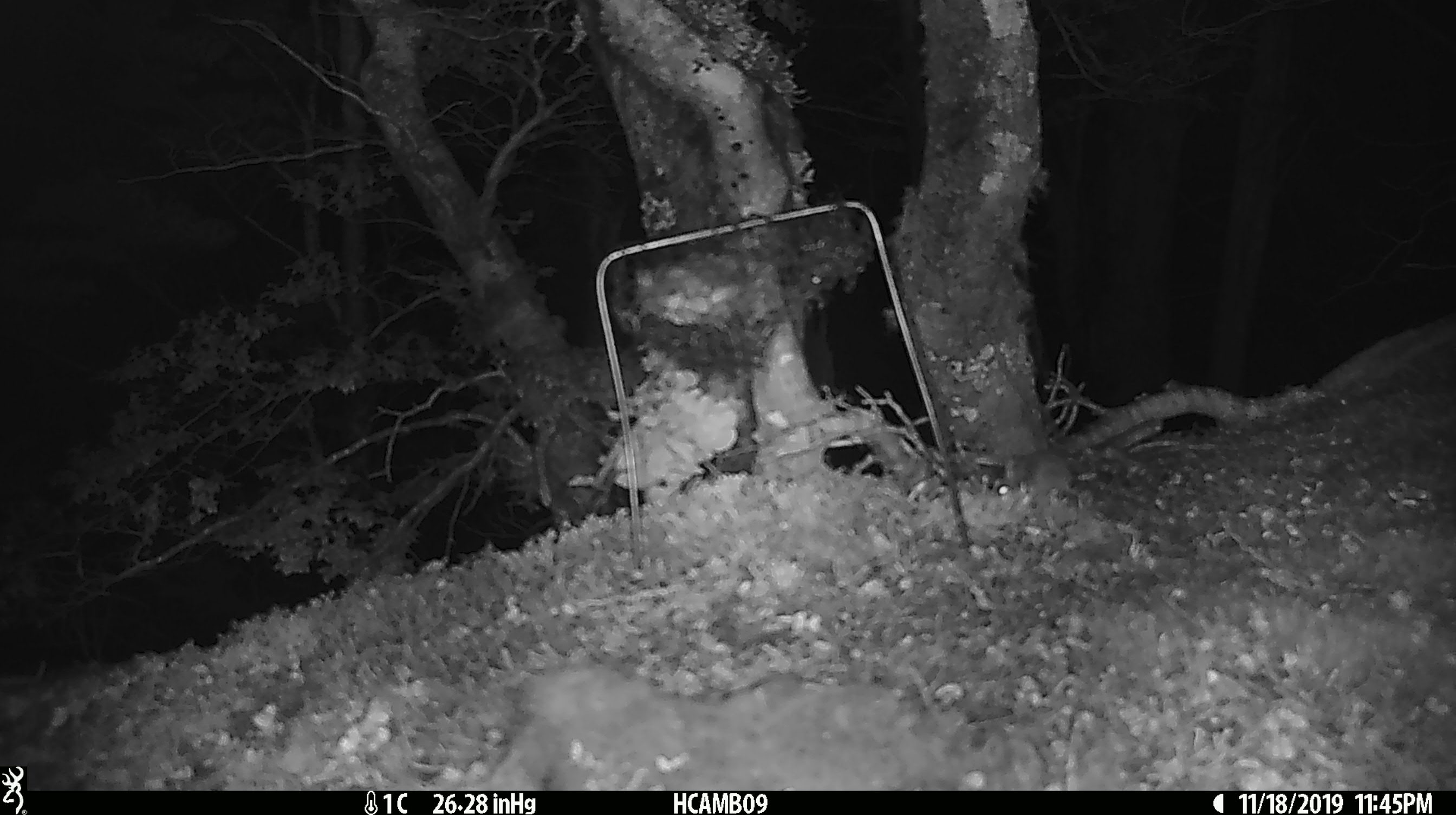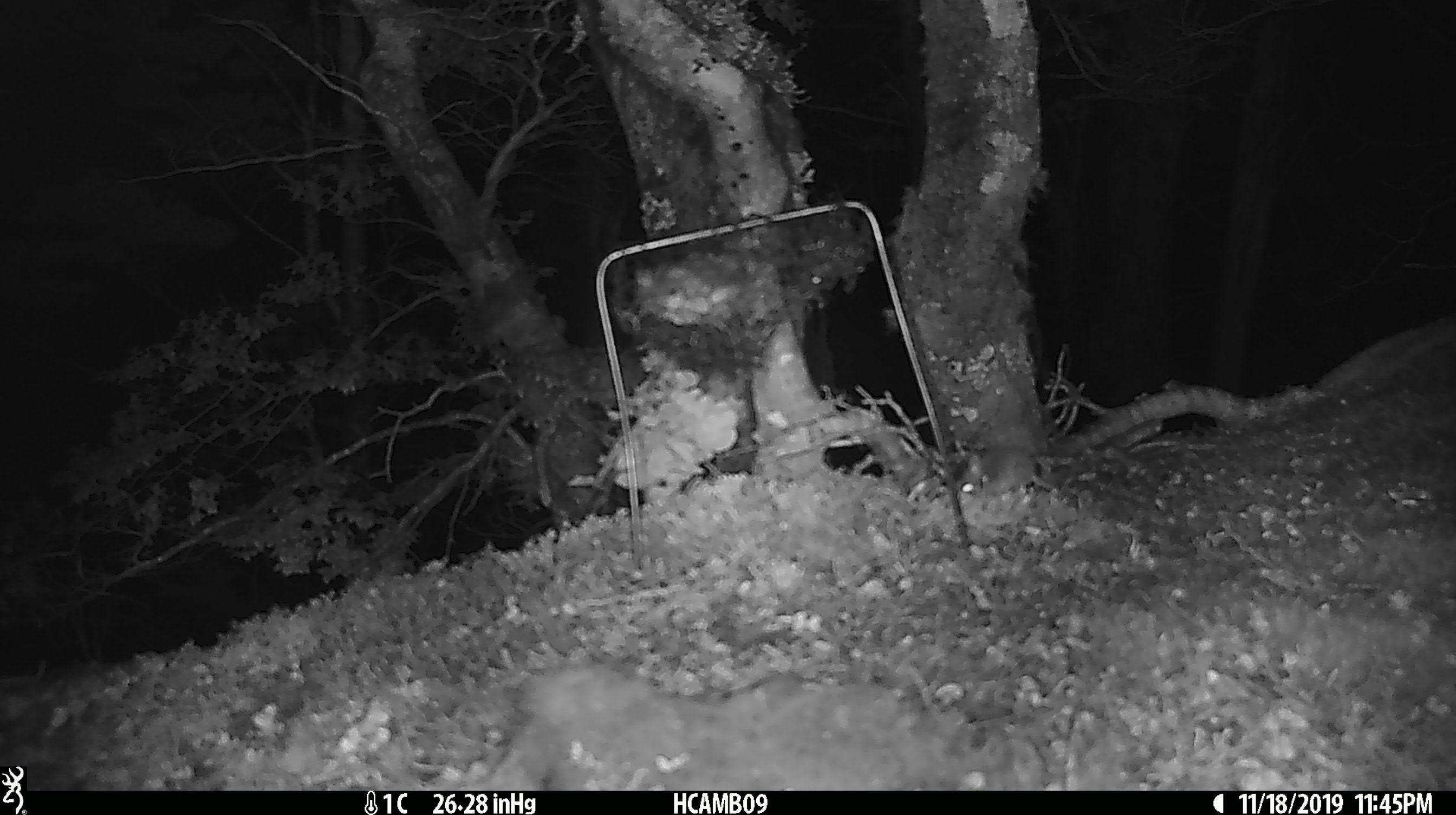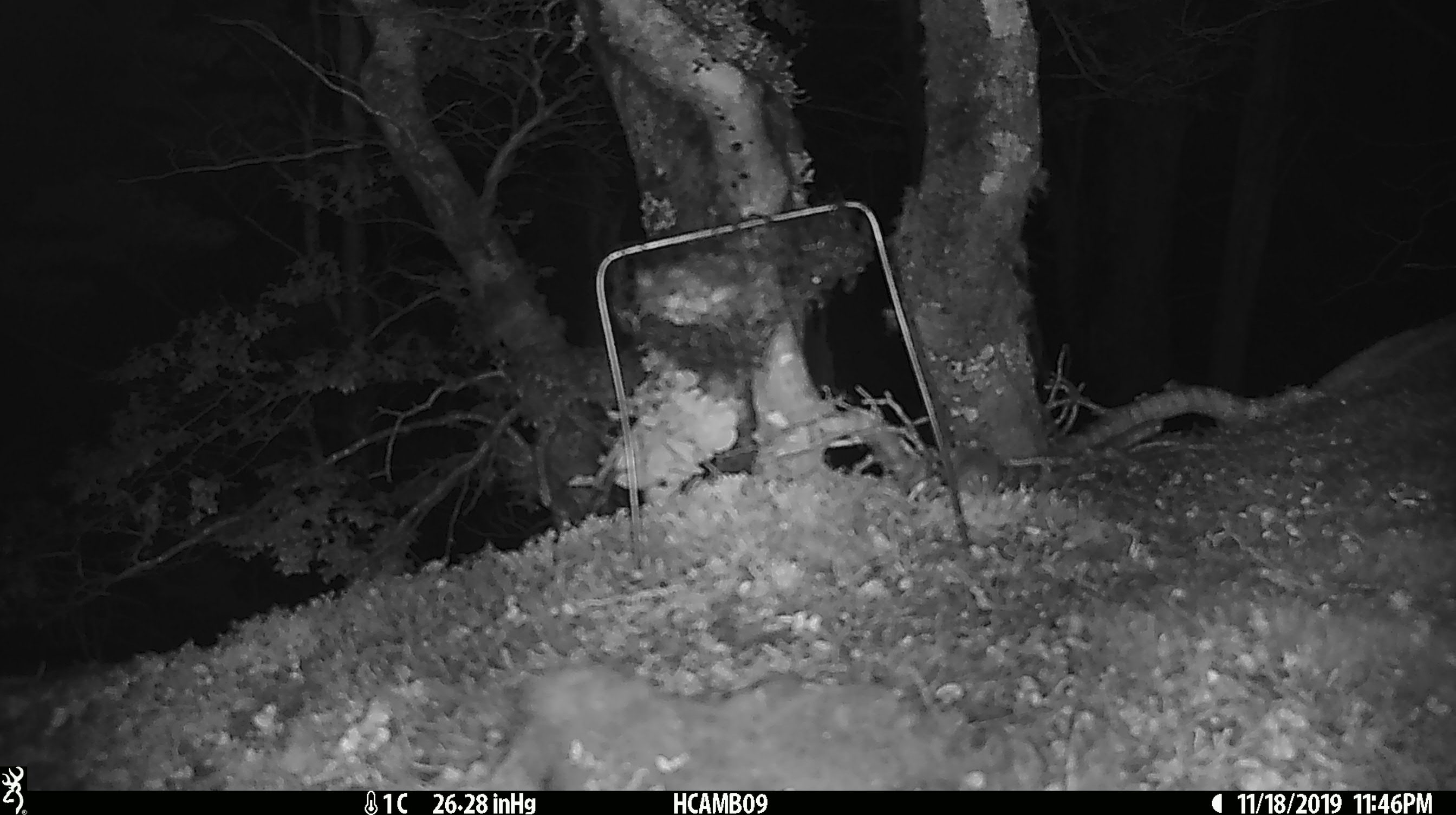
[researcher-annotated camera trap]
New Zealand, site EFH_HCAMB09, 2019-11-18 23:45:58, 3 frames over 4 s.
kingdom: Animalia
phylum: Chordata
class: Mammalia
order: Rodentia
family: Muridae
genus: Mus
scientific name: Mus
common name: mouse